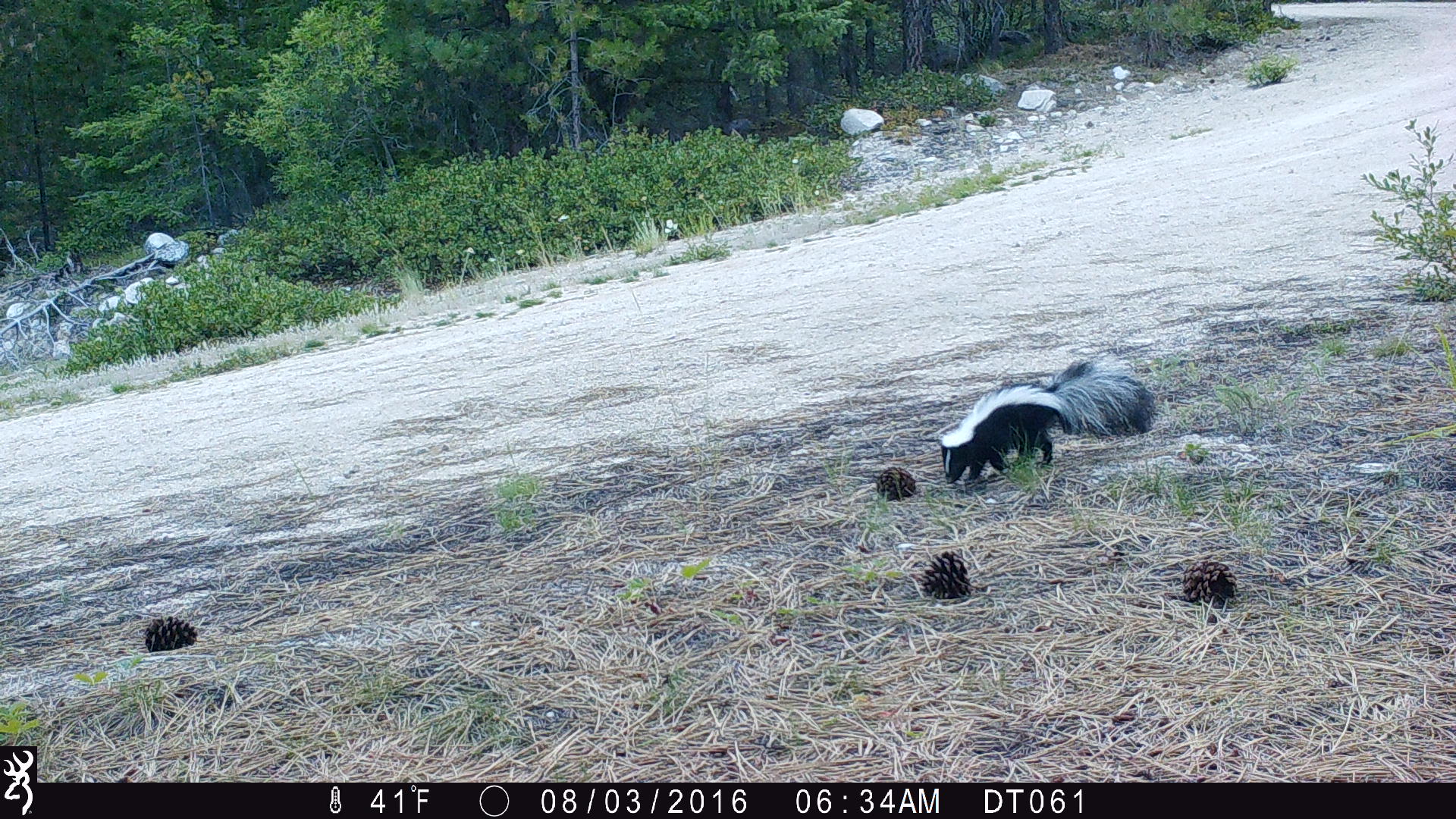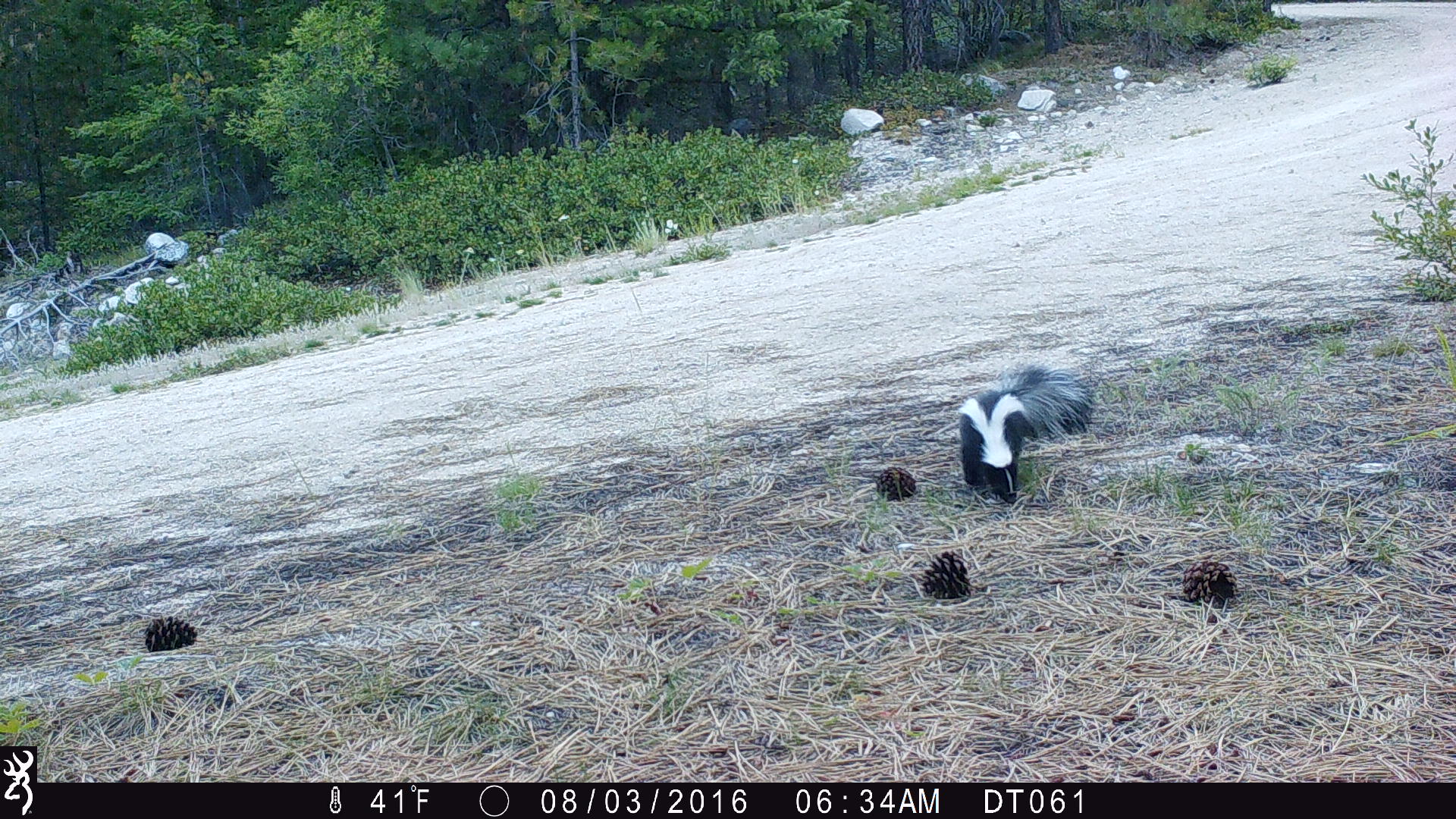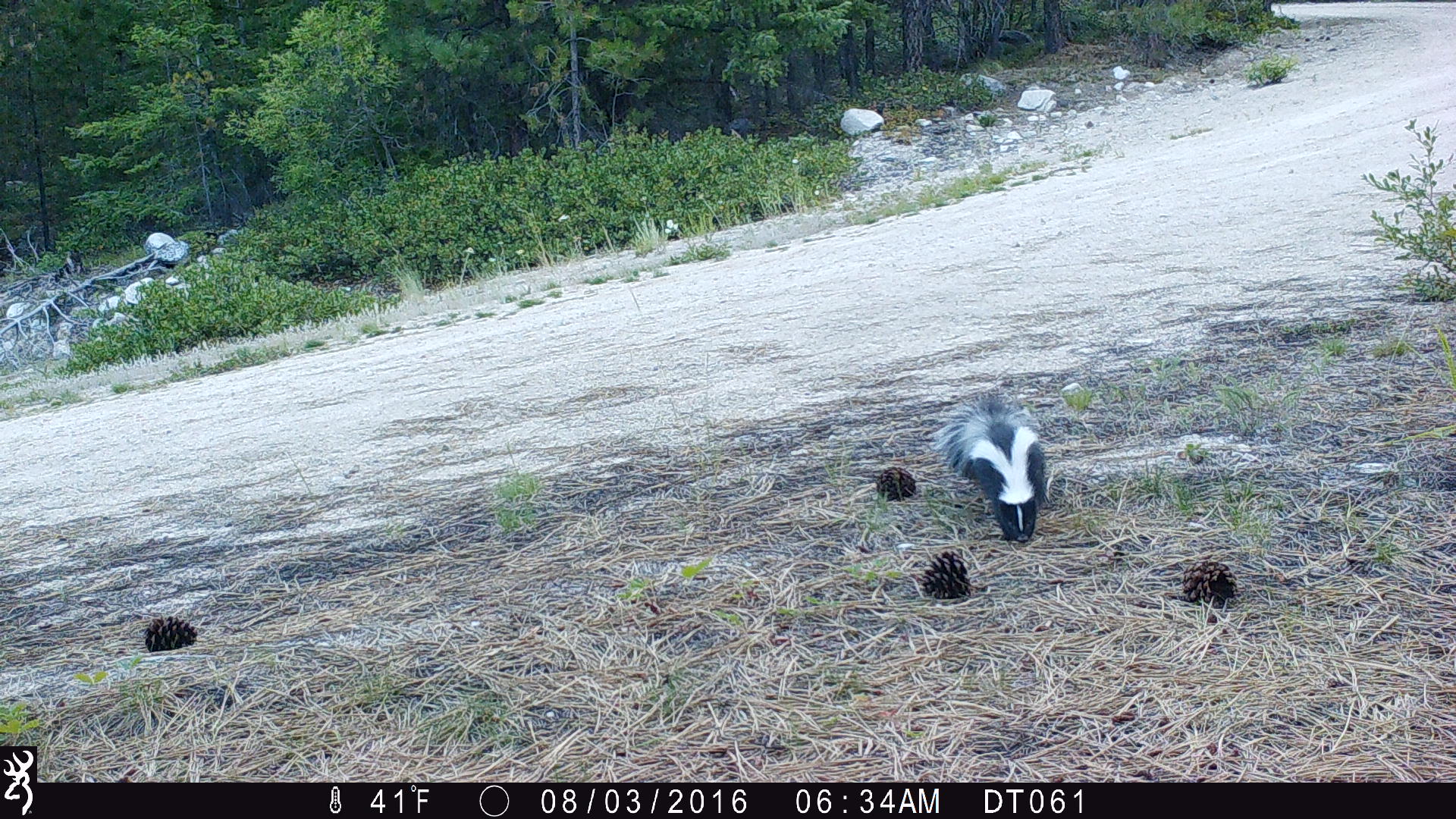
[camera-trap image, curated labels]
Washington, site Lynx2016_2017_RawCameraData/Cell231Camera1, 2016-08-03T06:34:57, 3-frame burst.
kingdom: Animalia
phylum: Chordata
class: Mammalia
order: Carnivora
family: Mephitidae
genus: Mephitis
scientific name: Mephitis mephitis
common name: striped skunk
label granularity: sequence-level